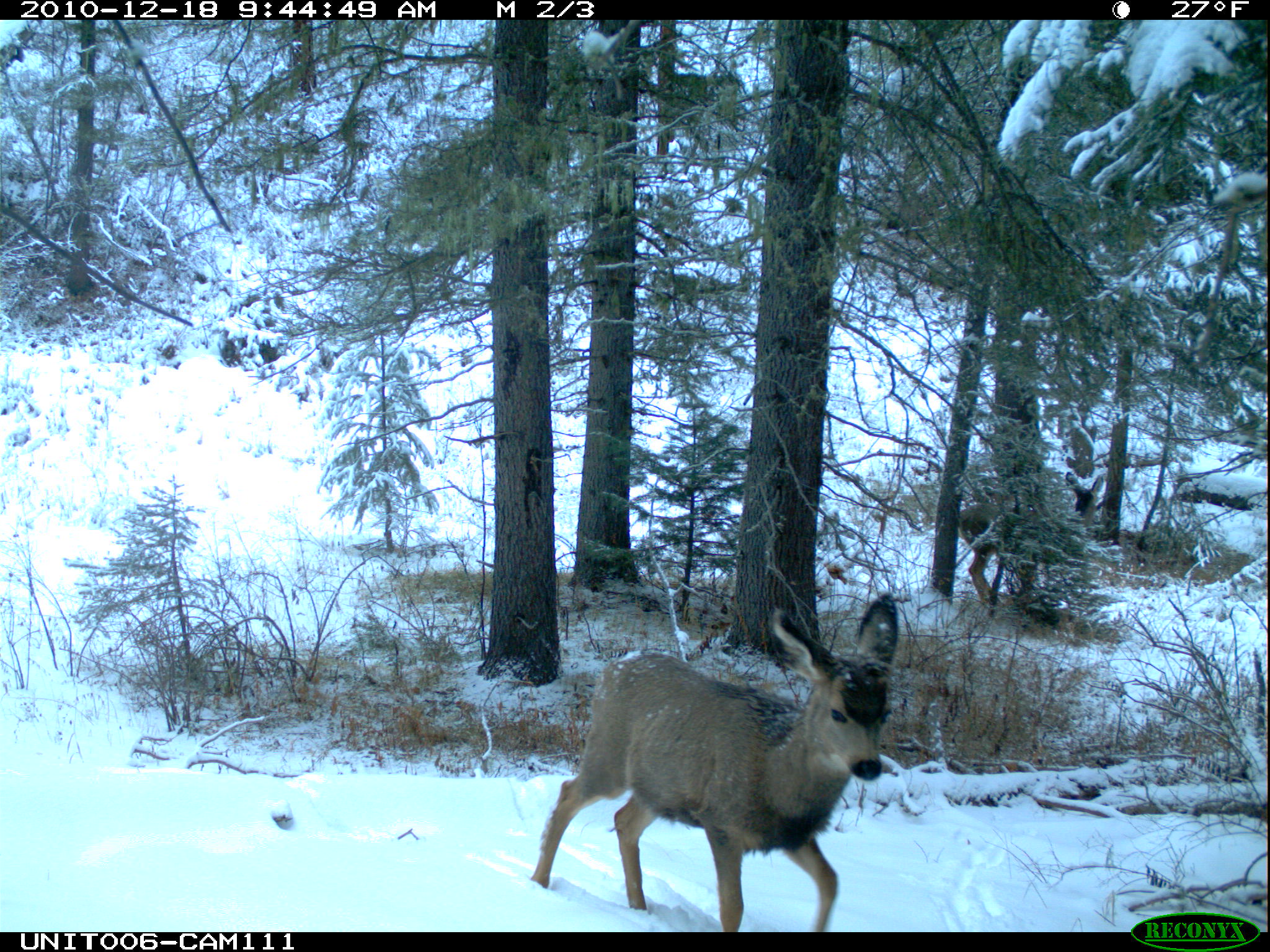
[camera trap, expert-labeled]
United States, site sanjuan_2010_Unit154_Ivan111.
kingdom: Animalia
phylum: Chordata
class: Mammalia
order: Artiodactyla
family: Cervidae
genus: Odocoileus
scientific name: Odocoileus hemionus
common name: mule deer